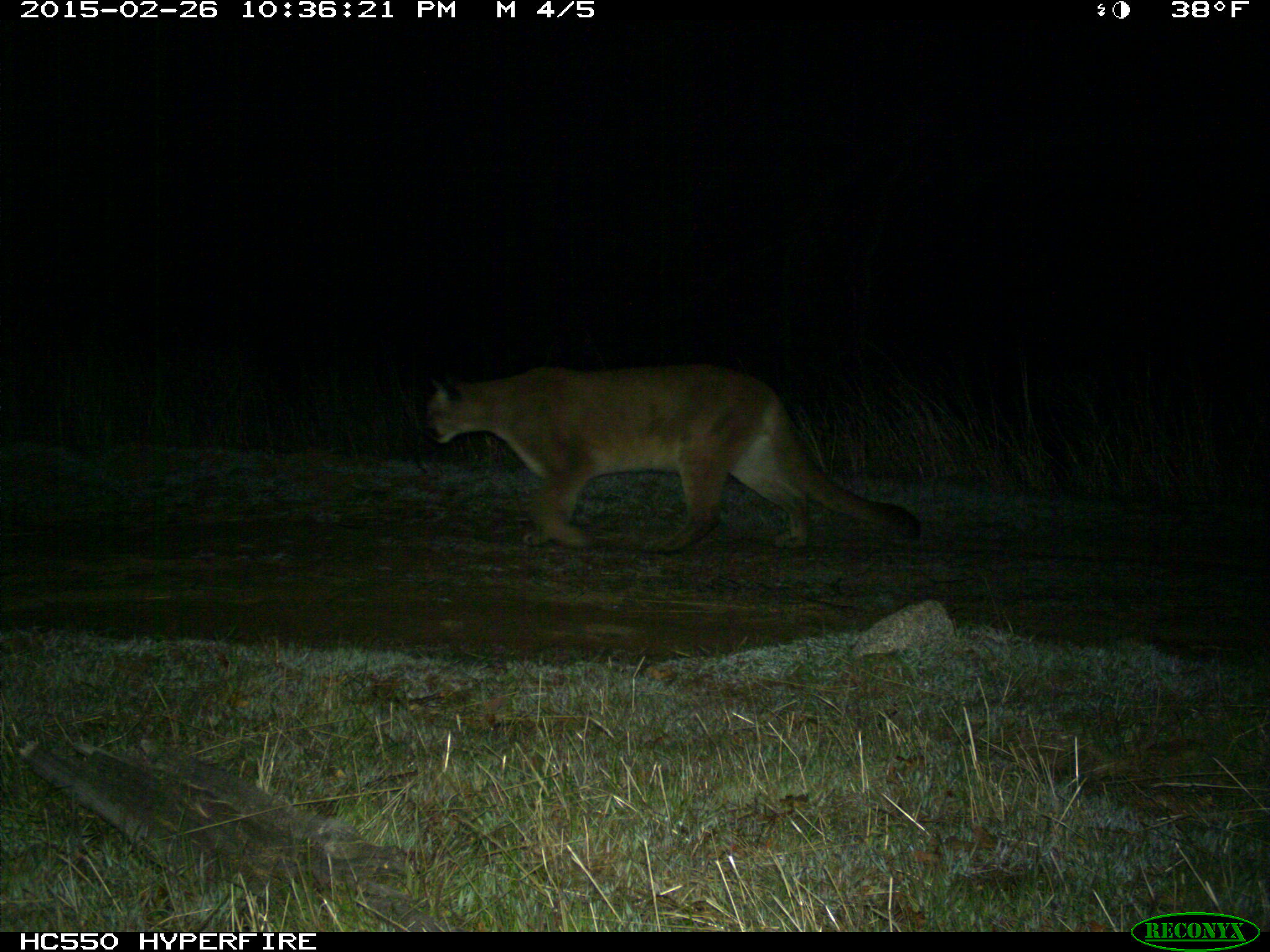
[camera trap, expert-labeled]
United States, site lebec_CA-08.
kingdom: Animalia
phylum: Chordata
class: Mammalia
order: Carnivora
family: Felidae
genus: Puma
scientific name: Puma concolor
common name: mountain lion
Puma concolor (mountain lion).